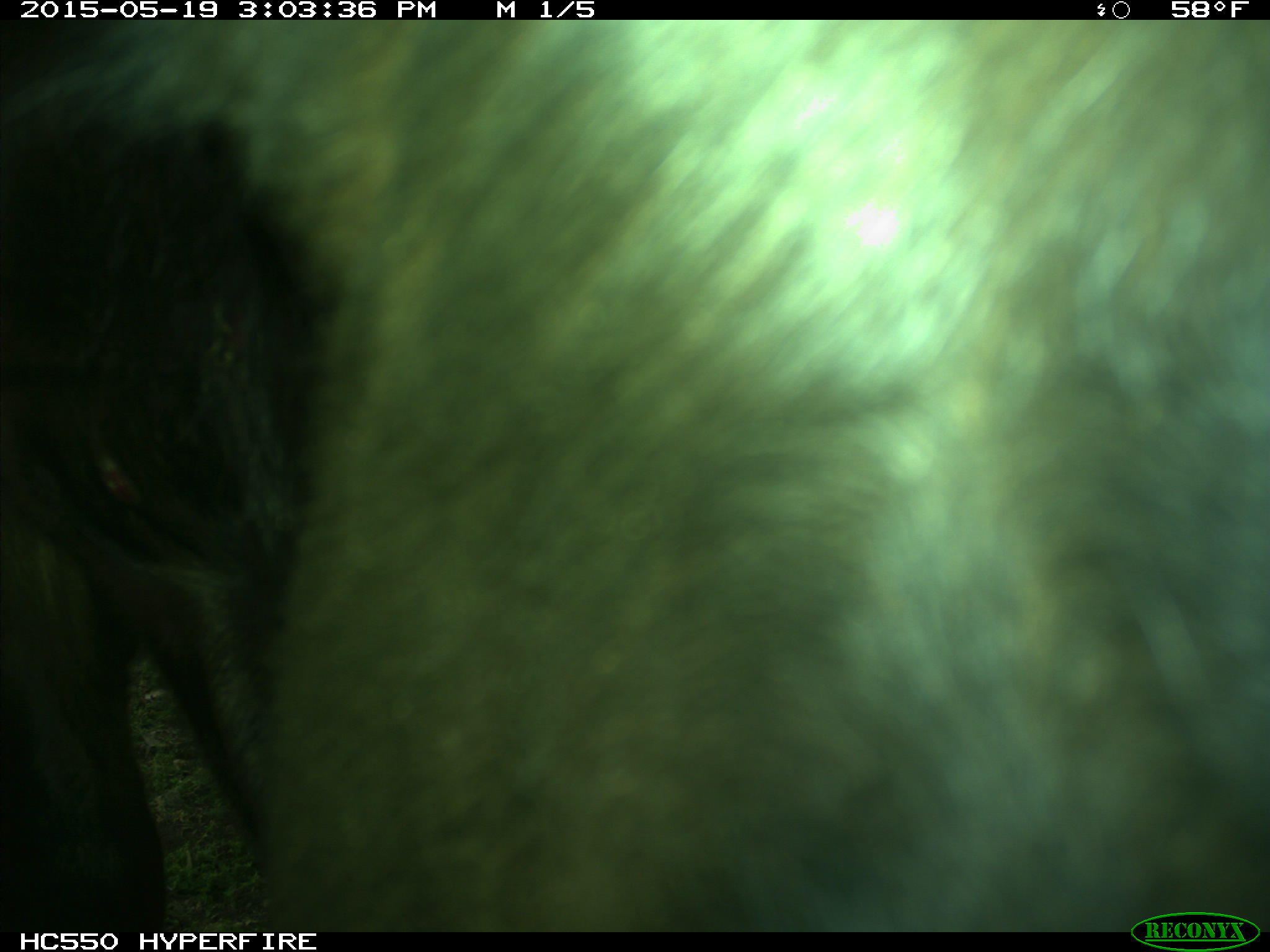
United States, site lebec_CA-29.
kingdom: Animalia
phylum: Chordata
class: Mammalia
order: Artiodactyla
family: Bovidae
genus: Bos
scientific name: Bos taurus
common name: domestic cow